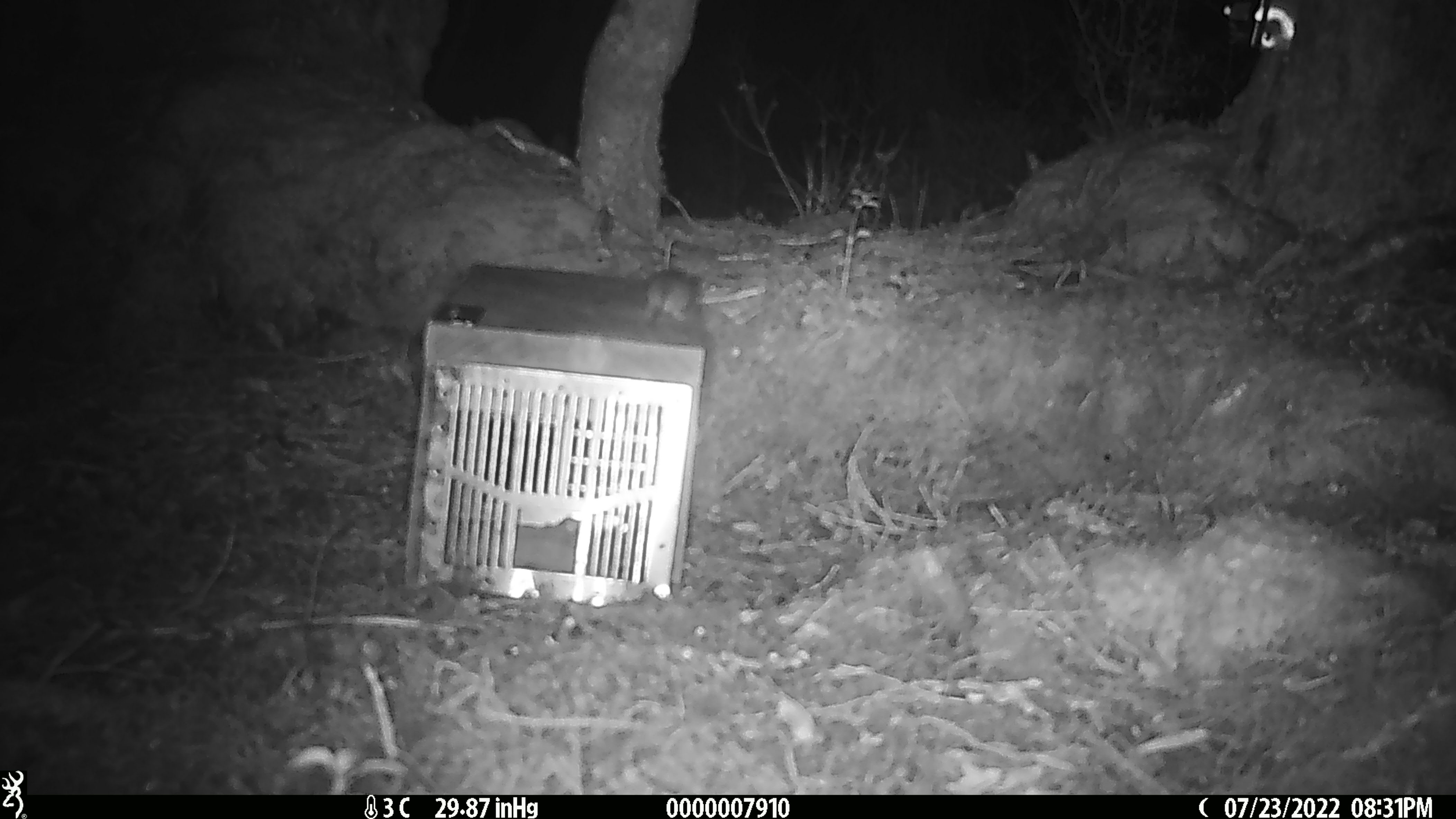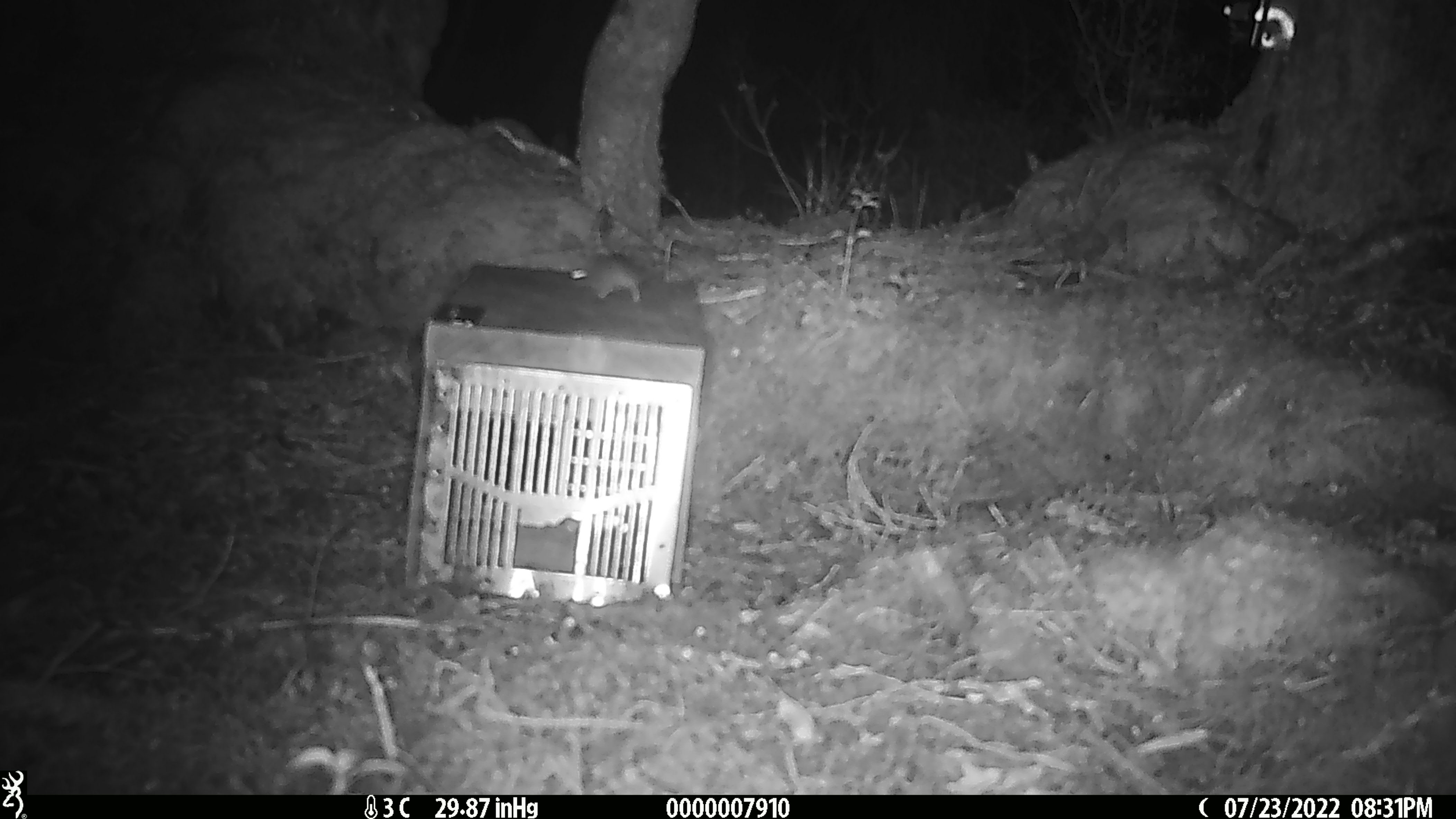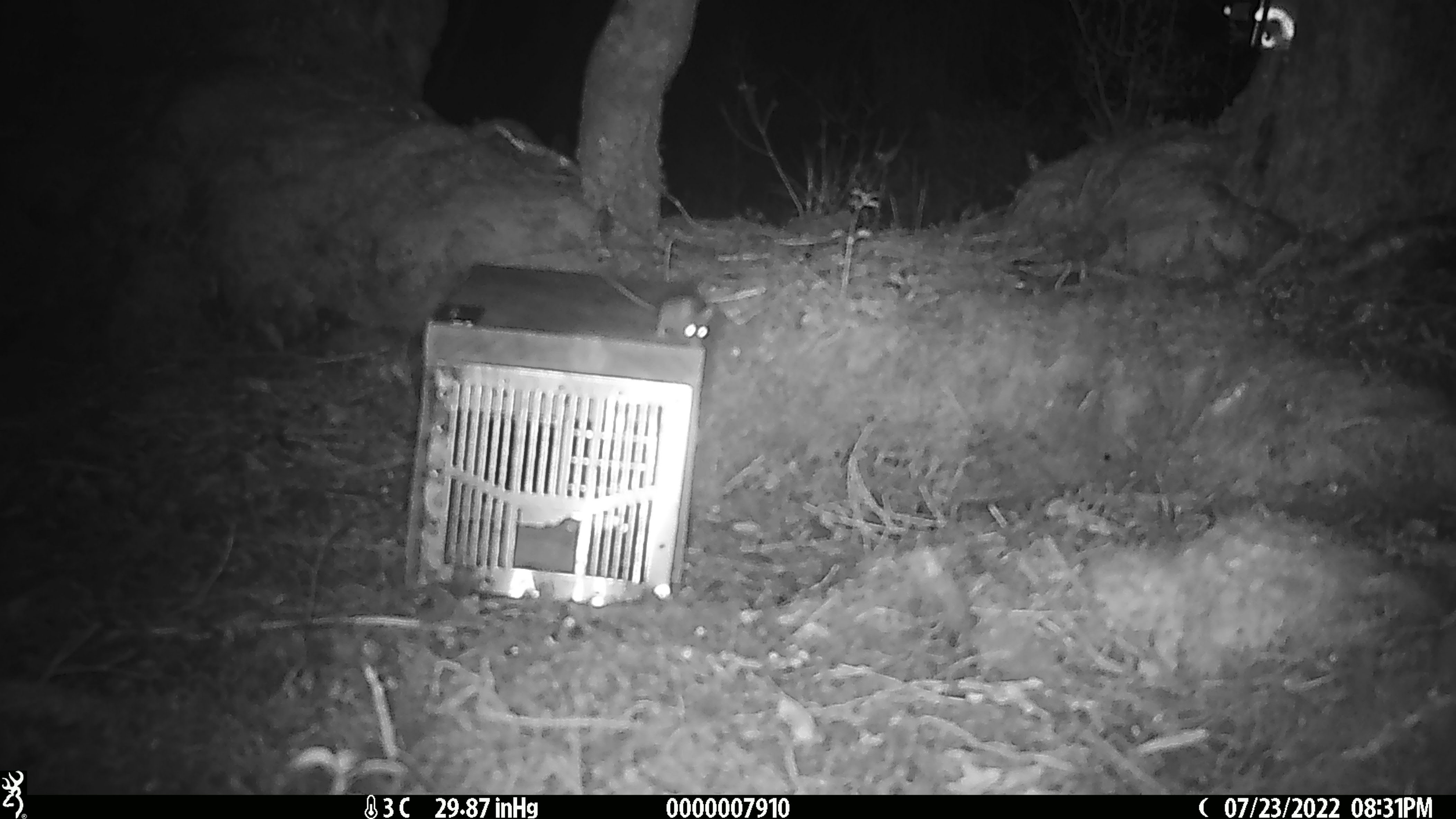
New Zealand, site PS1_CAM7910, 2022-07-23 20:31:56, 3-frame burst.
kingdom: Animalia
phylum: Chordata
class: Mammalia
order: Rodentia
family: Muridae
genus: Mus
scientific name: Mus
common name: mouse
Mouse (Mus).